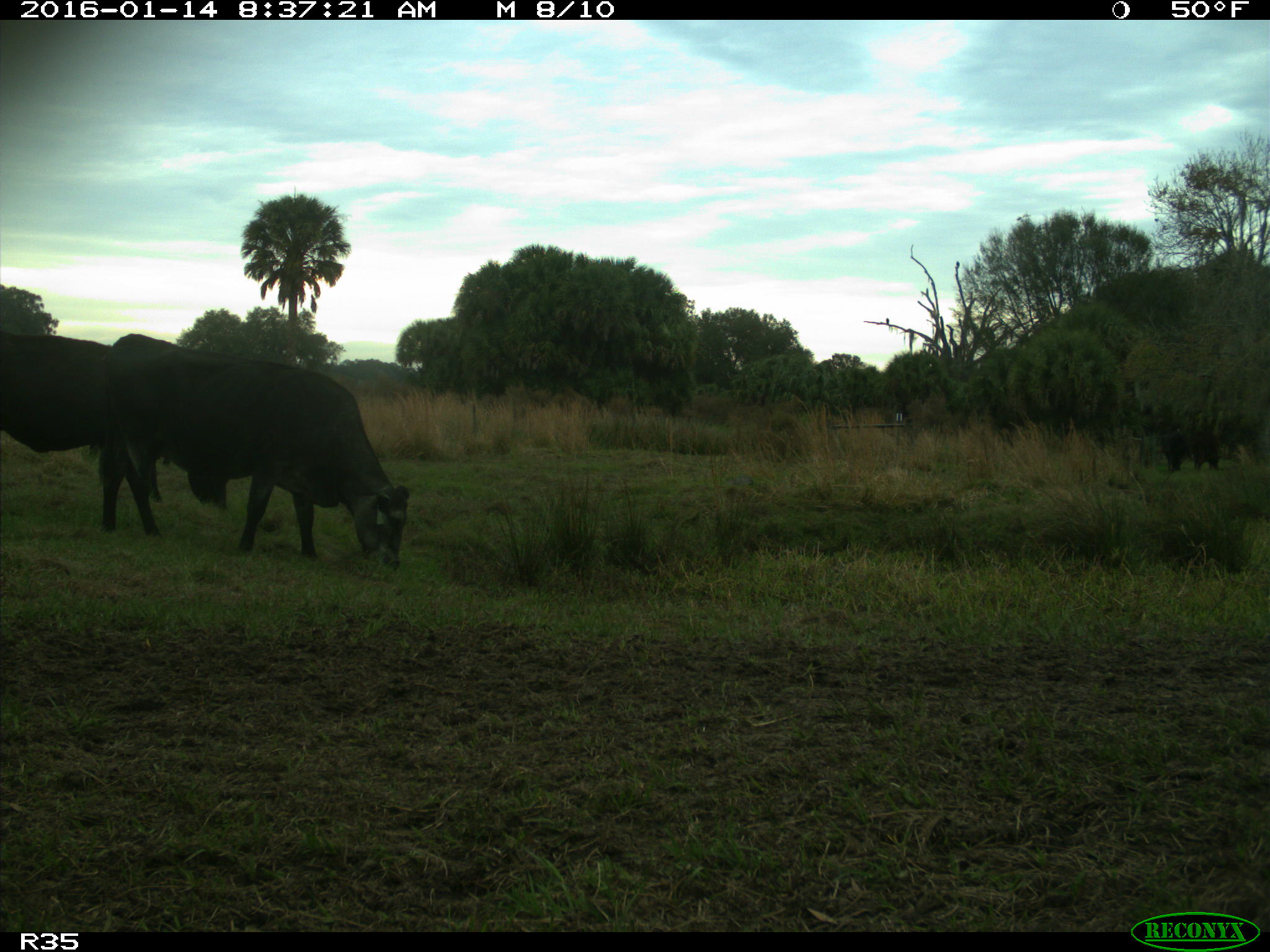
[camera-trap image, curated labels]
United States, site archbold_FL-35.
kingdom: Animalia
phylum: Chordata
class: Mammalia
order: Artiodactyla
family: Bovidae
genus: Bos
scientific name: Bos taurus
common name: domestic cow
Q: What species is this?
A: Bos taurus (domestic cow).